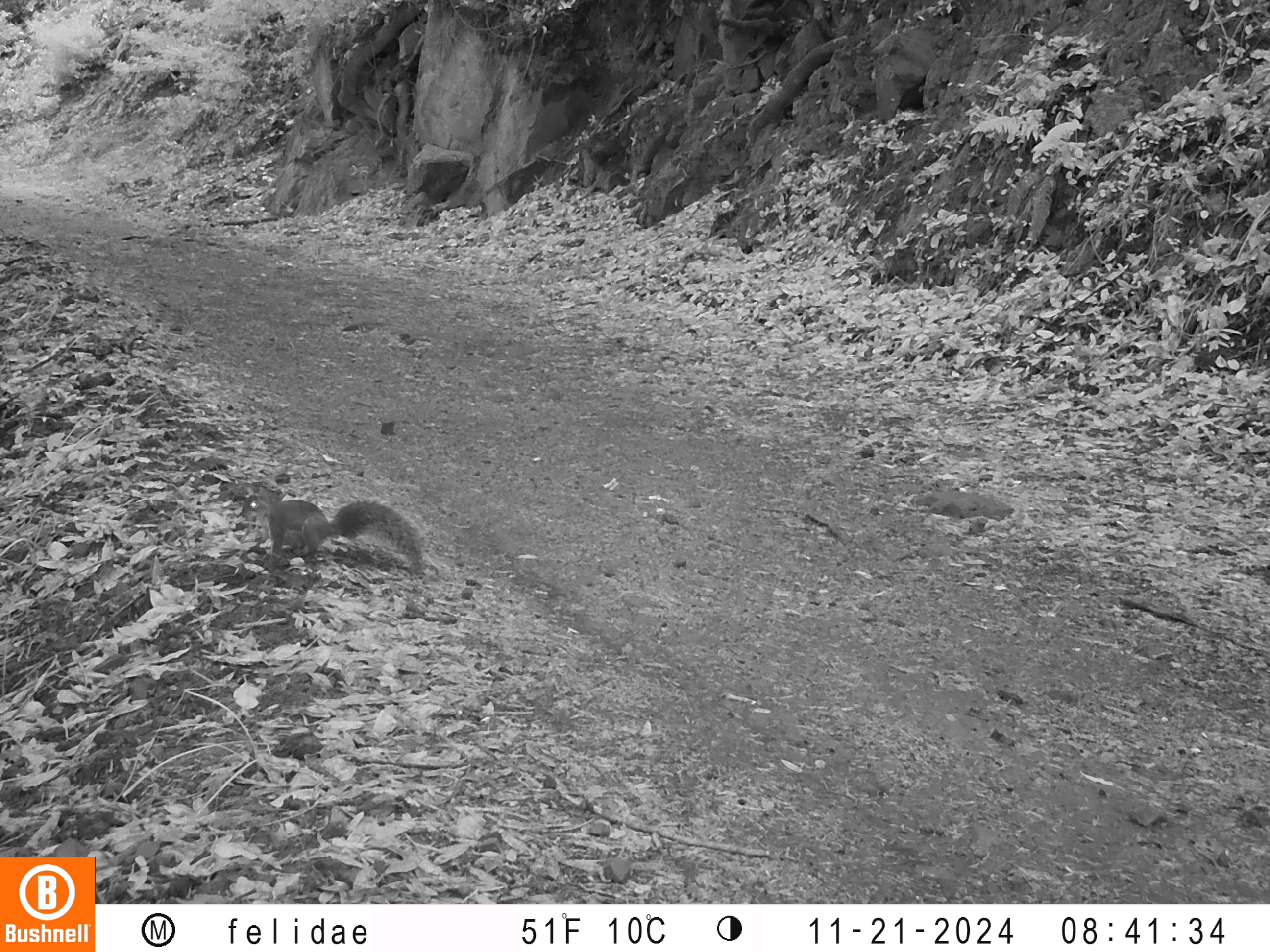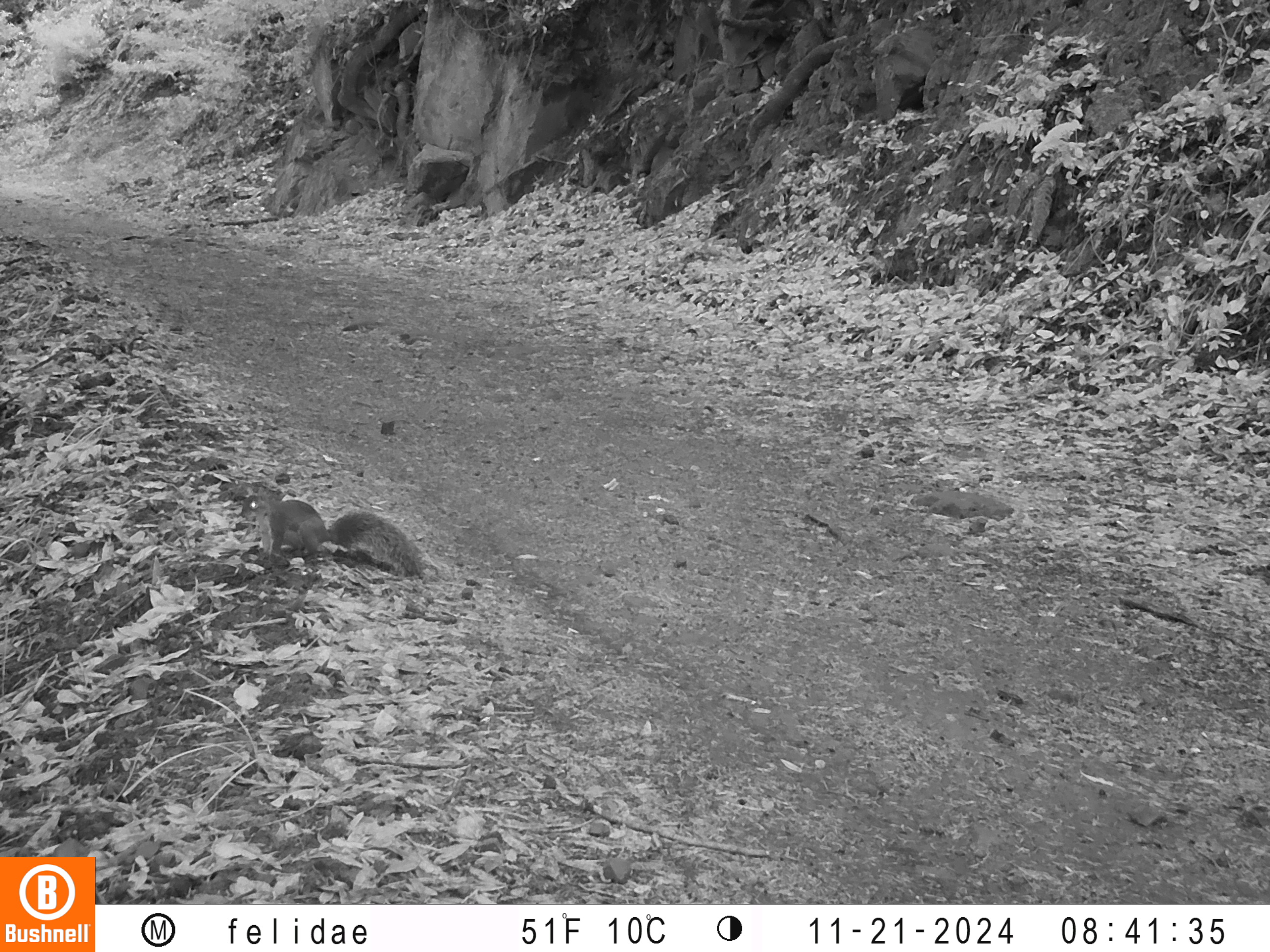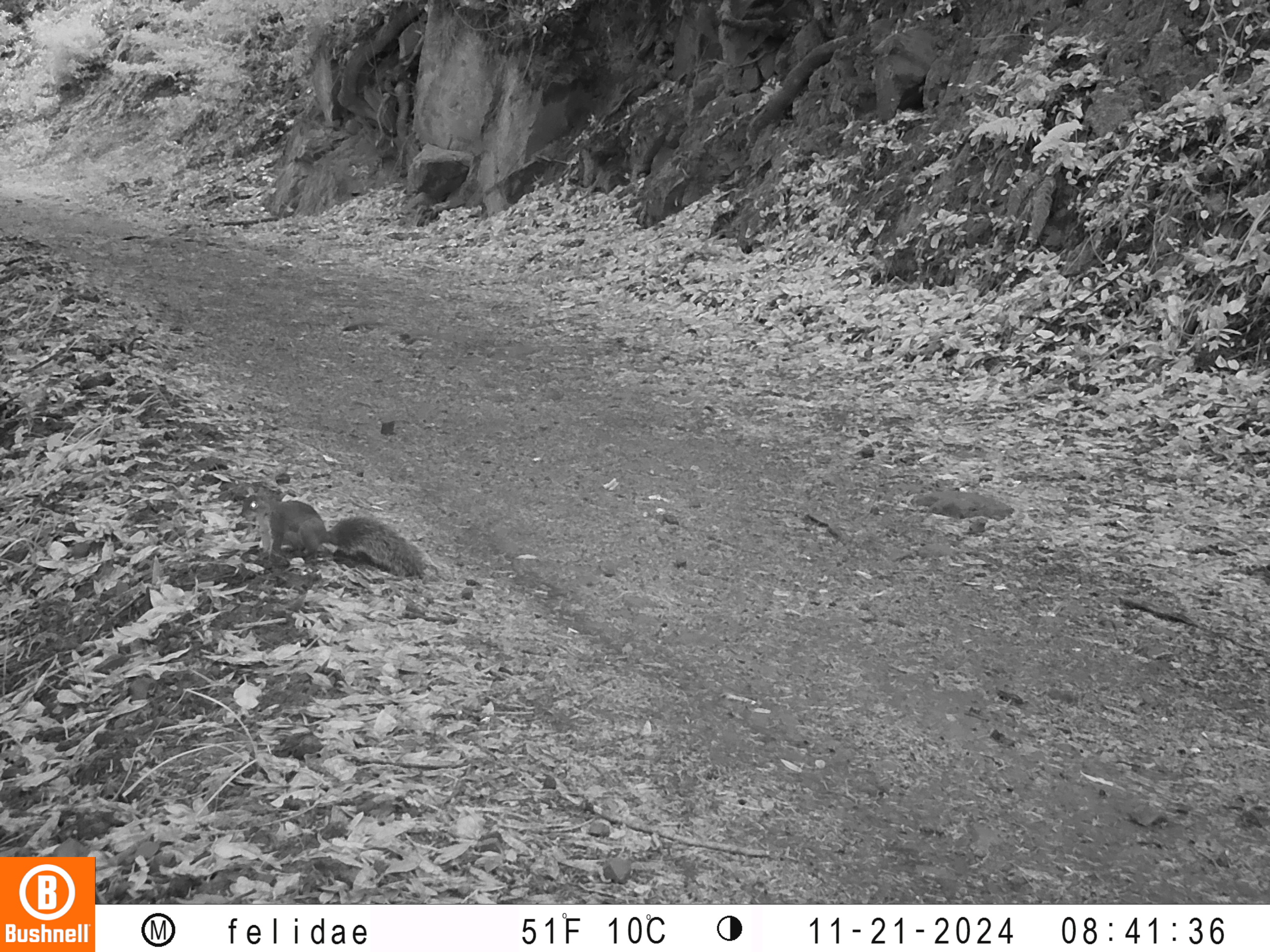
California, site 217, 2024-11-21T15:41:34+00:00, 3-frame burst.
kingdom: Animalia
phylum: Chordata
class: Mammalia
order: Rodentia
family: Sciuridae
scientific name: Sciuridae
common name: squirrel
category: unknown squirrel